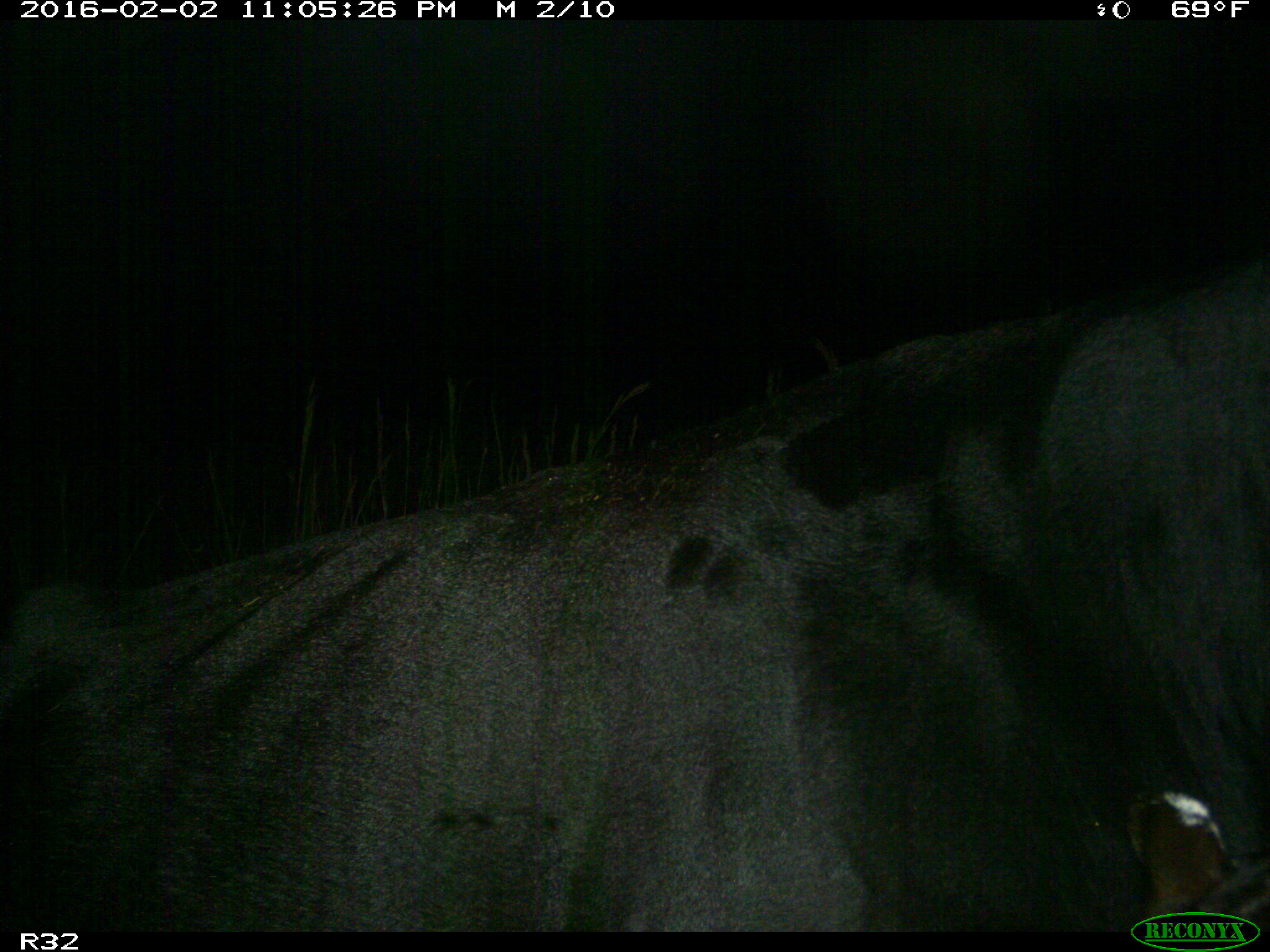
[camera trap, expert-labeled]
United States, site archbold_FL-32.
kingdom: Animalia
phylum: Chordata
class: Mammalia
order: Artiodactyla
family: Bovidae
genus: Bos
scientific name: Bos taurus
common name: domestic cow